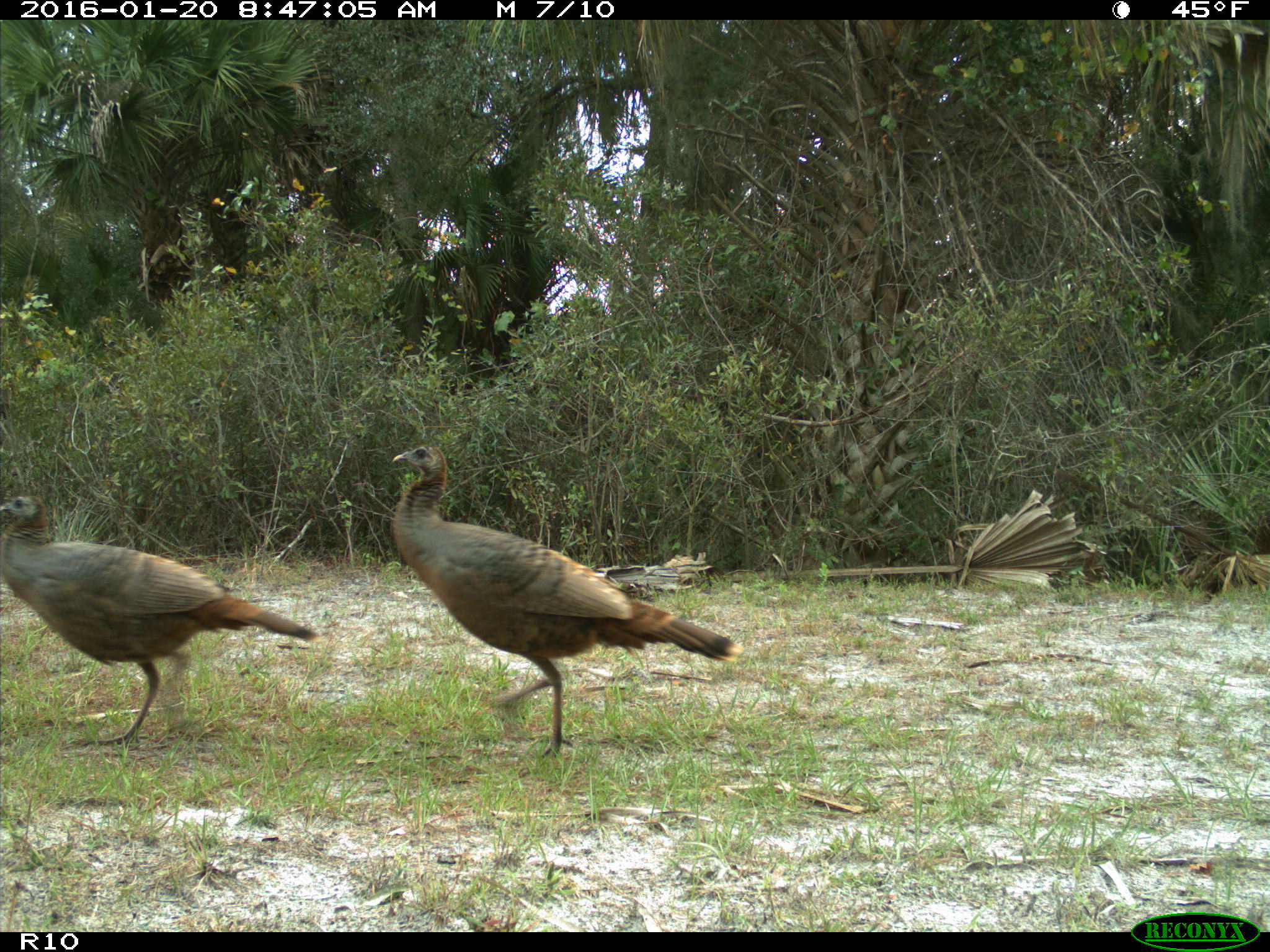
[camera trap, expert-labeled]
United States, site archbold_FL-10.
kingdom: Animalia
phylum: Chordata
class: Aves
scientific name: Aves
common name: birds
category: unidentified bird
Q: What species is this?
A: Unidentified bird (birds) (Aves).